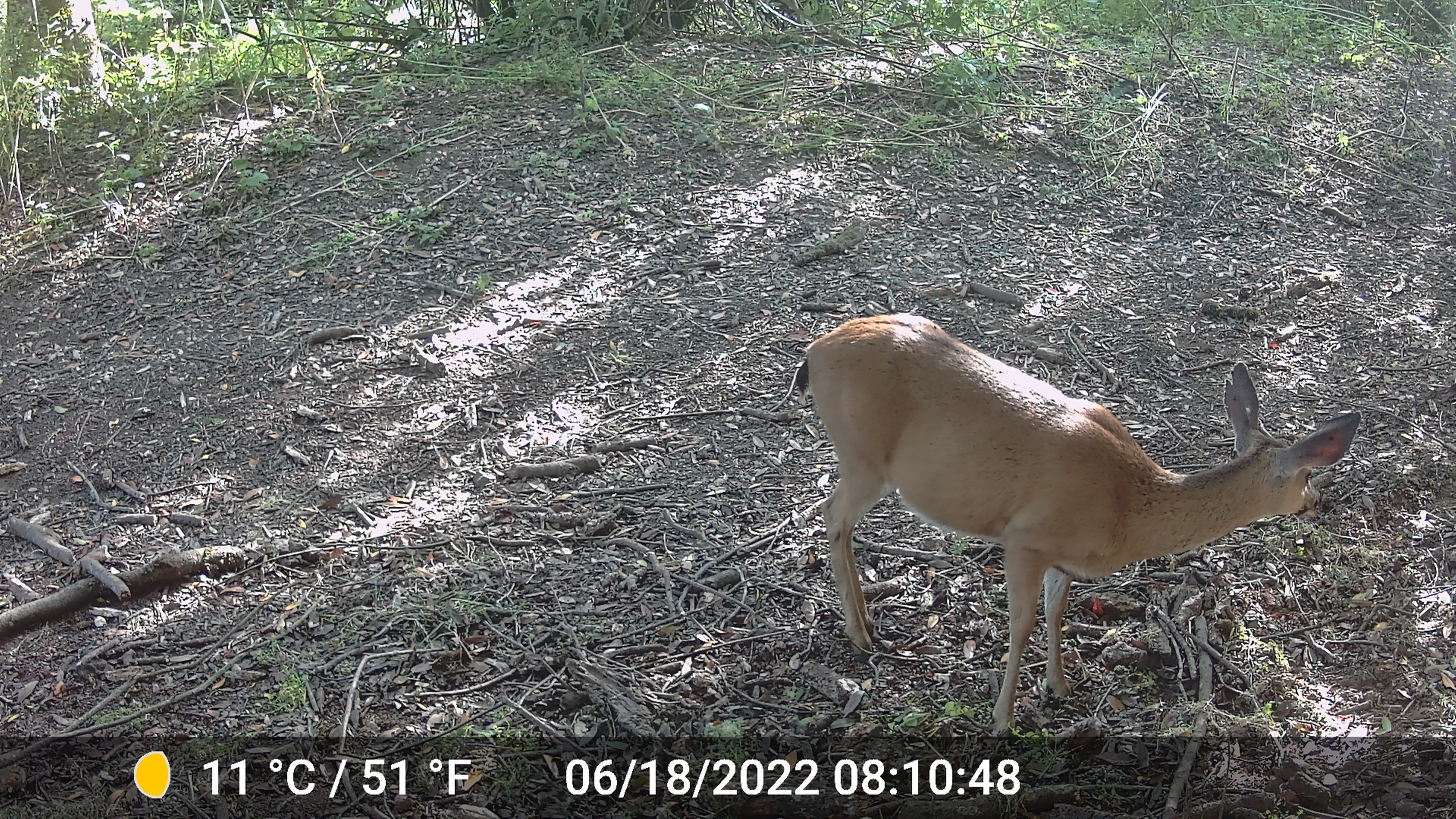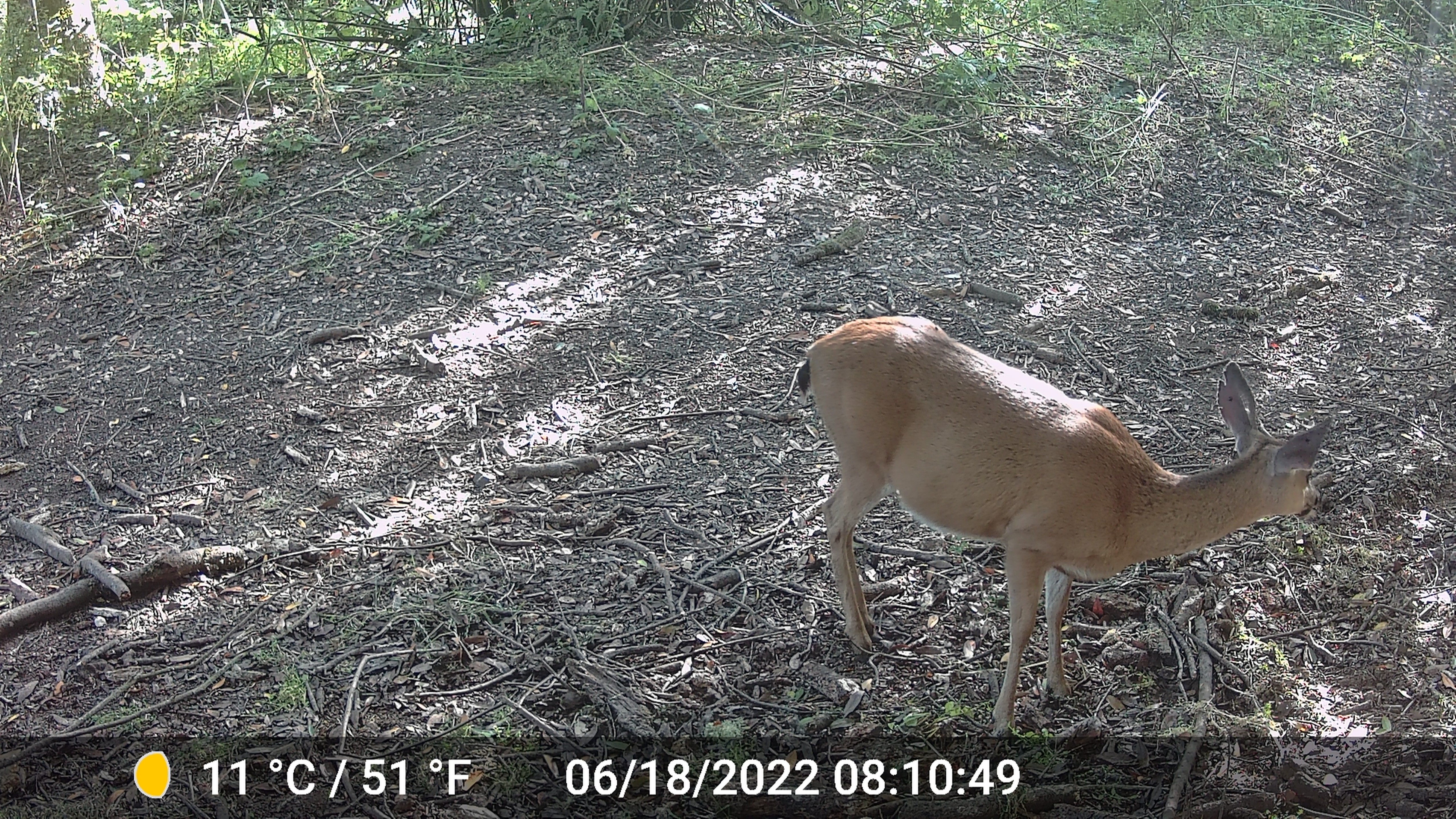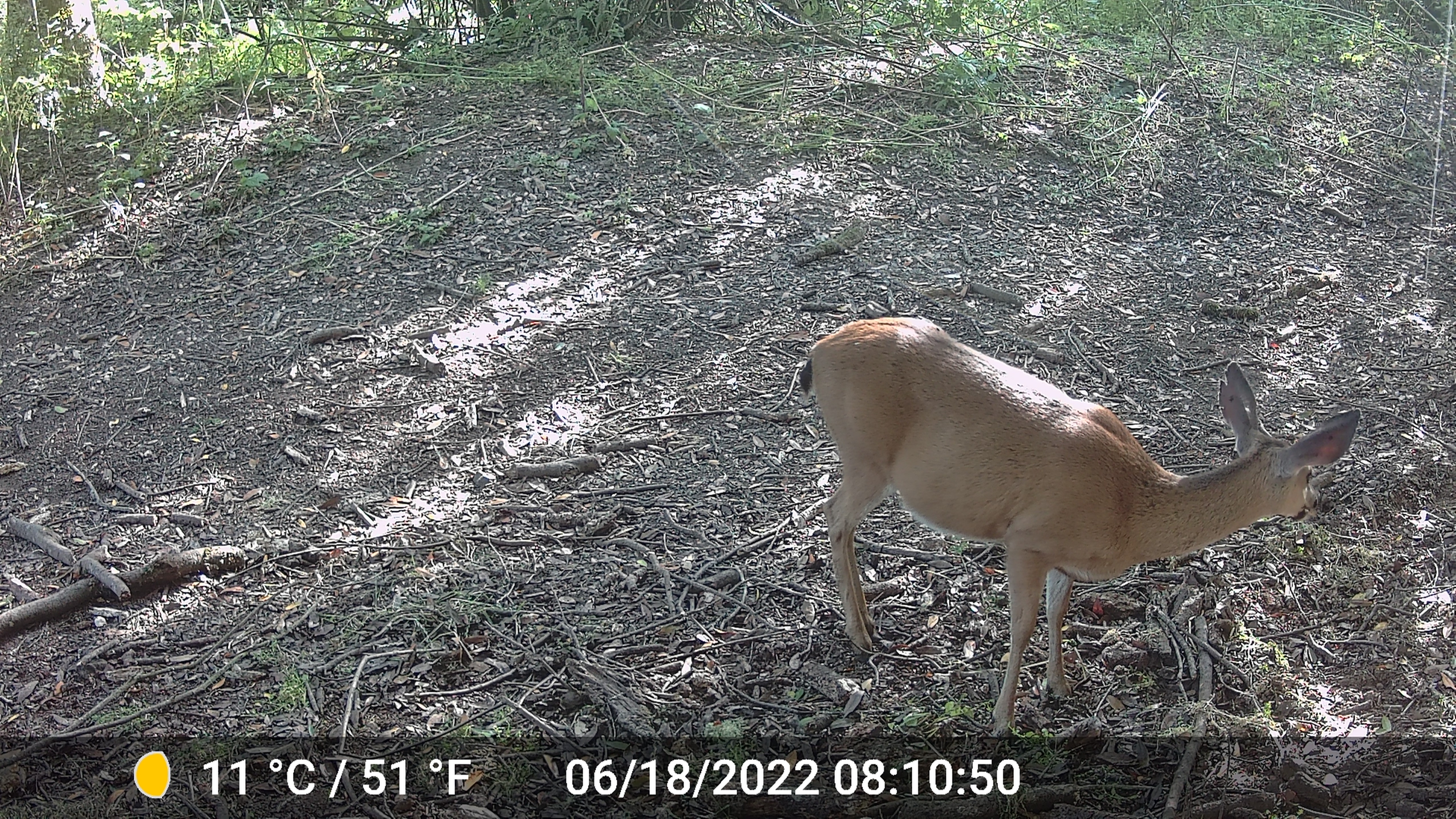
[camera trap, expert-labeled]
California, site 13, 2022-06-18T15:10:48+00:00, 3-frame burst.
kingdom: Animalia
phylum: Chordata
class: Mammalia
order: Artiodactyla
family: Cervidae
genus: Odocoileus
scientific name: Odocoileus hemionus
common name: mule deer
Mule deer (Odocoileus hemionus).